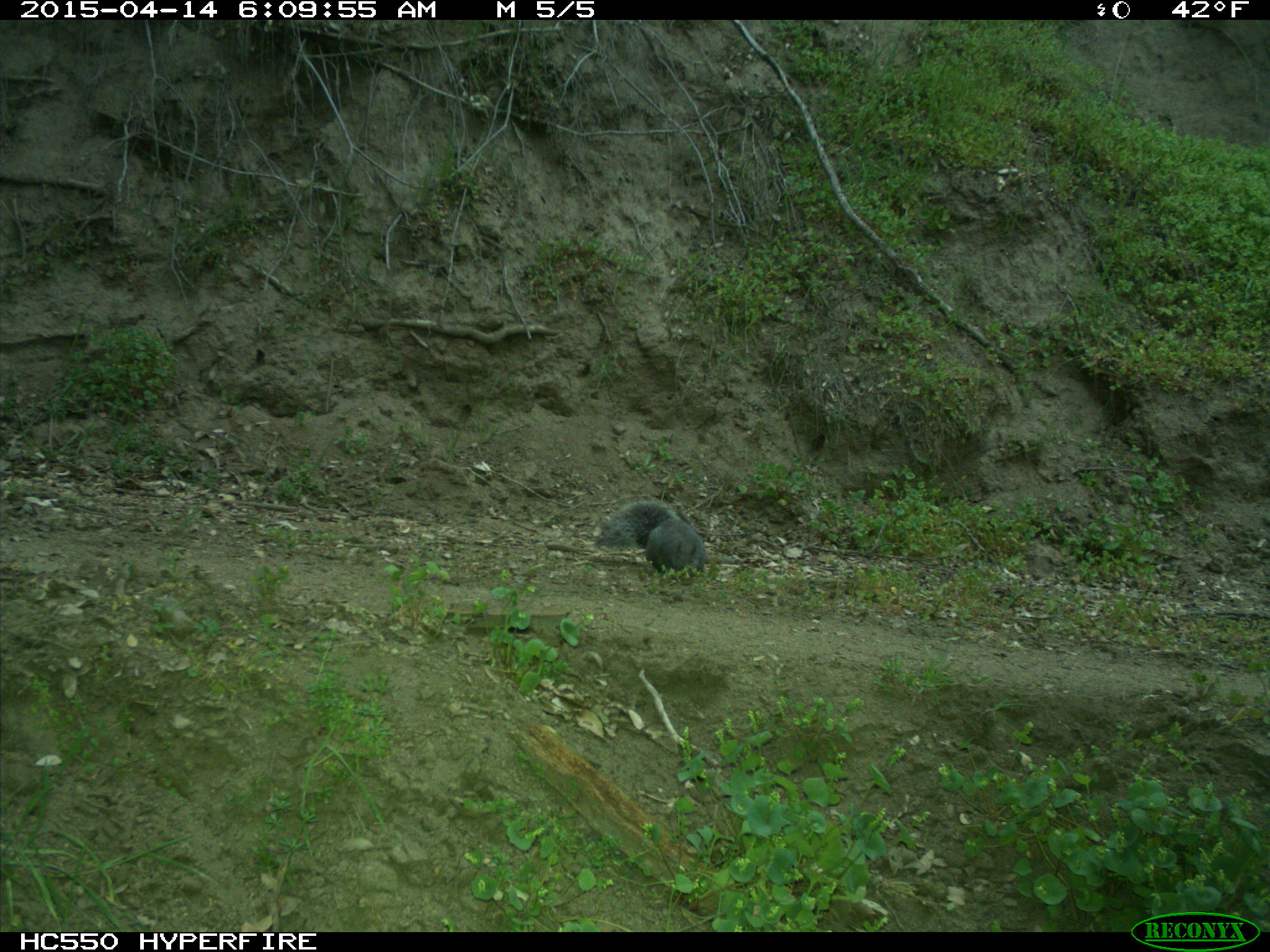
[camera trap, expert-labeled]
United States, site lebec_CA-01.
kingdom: Animalia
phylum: Chordata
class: Mammalia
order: Rodentia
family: Sciuridae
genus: Sciurus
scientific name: Sciurus carolinensis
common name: eastern gray squirrel